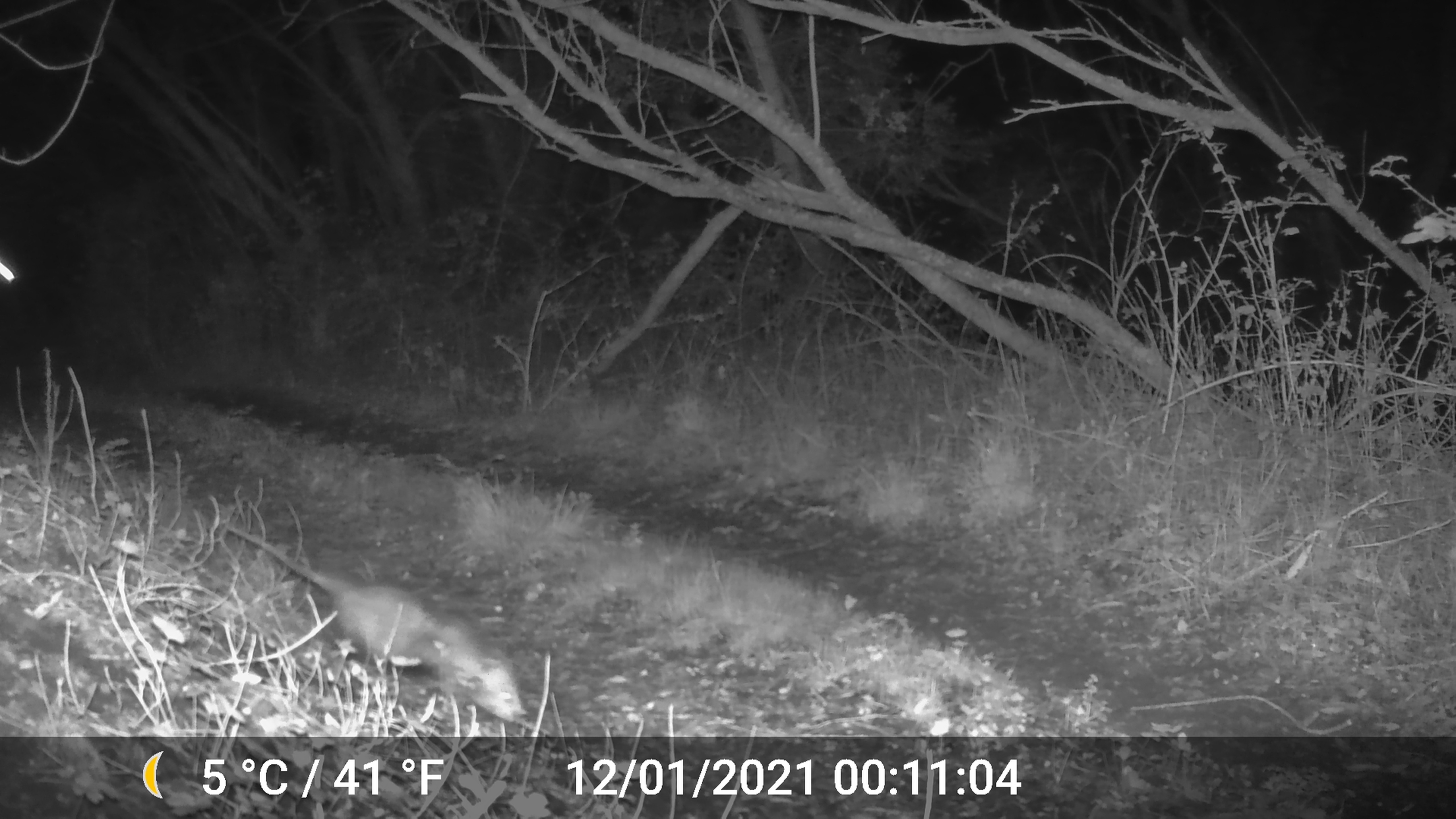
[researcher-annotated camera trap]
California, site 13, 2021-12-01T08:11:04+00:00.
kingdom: Animalia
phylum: Chordata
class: Mammalia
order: Didelphimorphia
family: Didelphidae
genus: Didelphis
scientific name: Didelphis virginiana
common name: virginia opossum